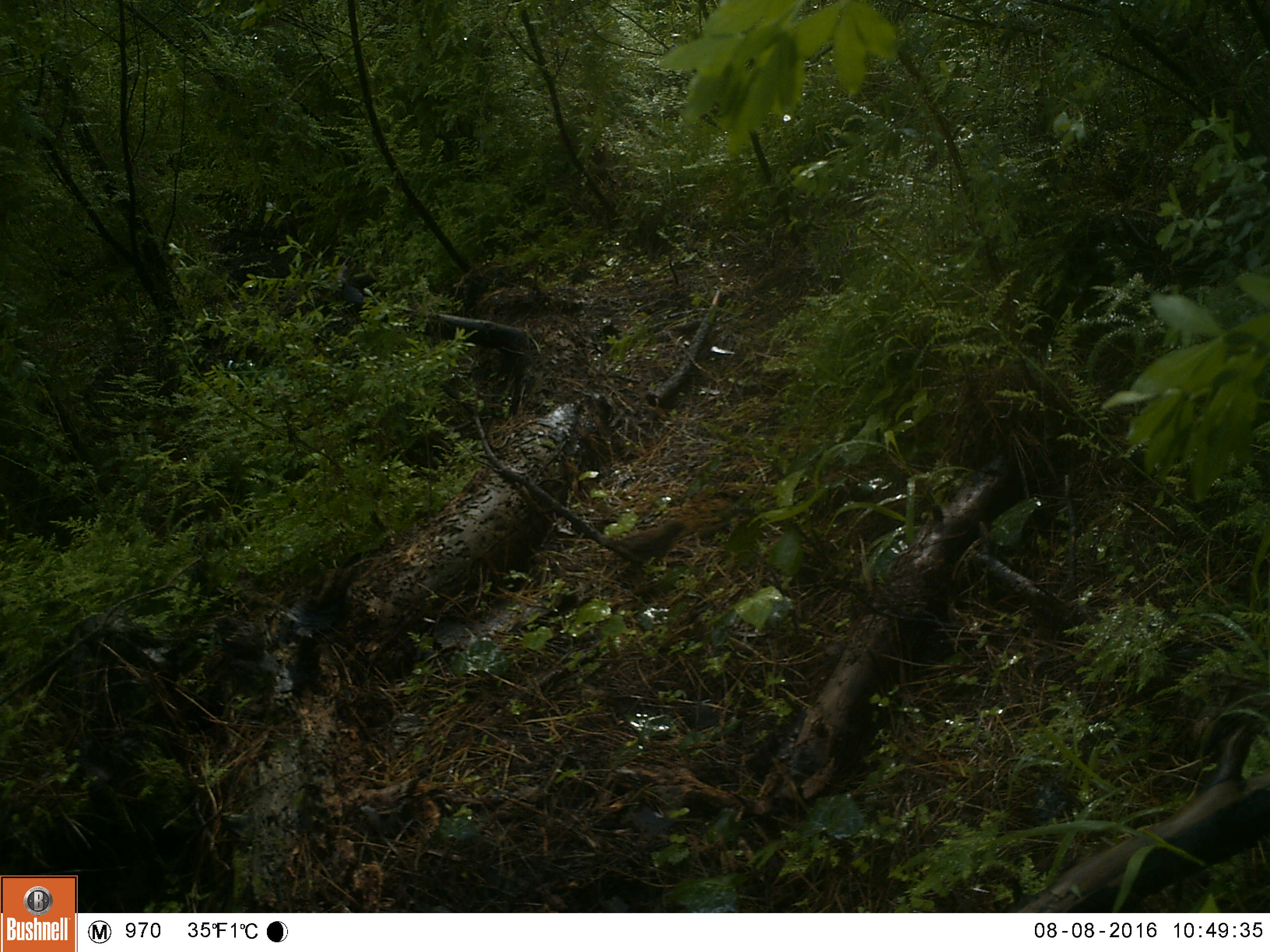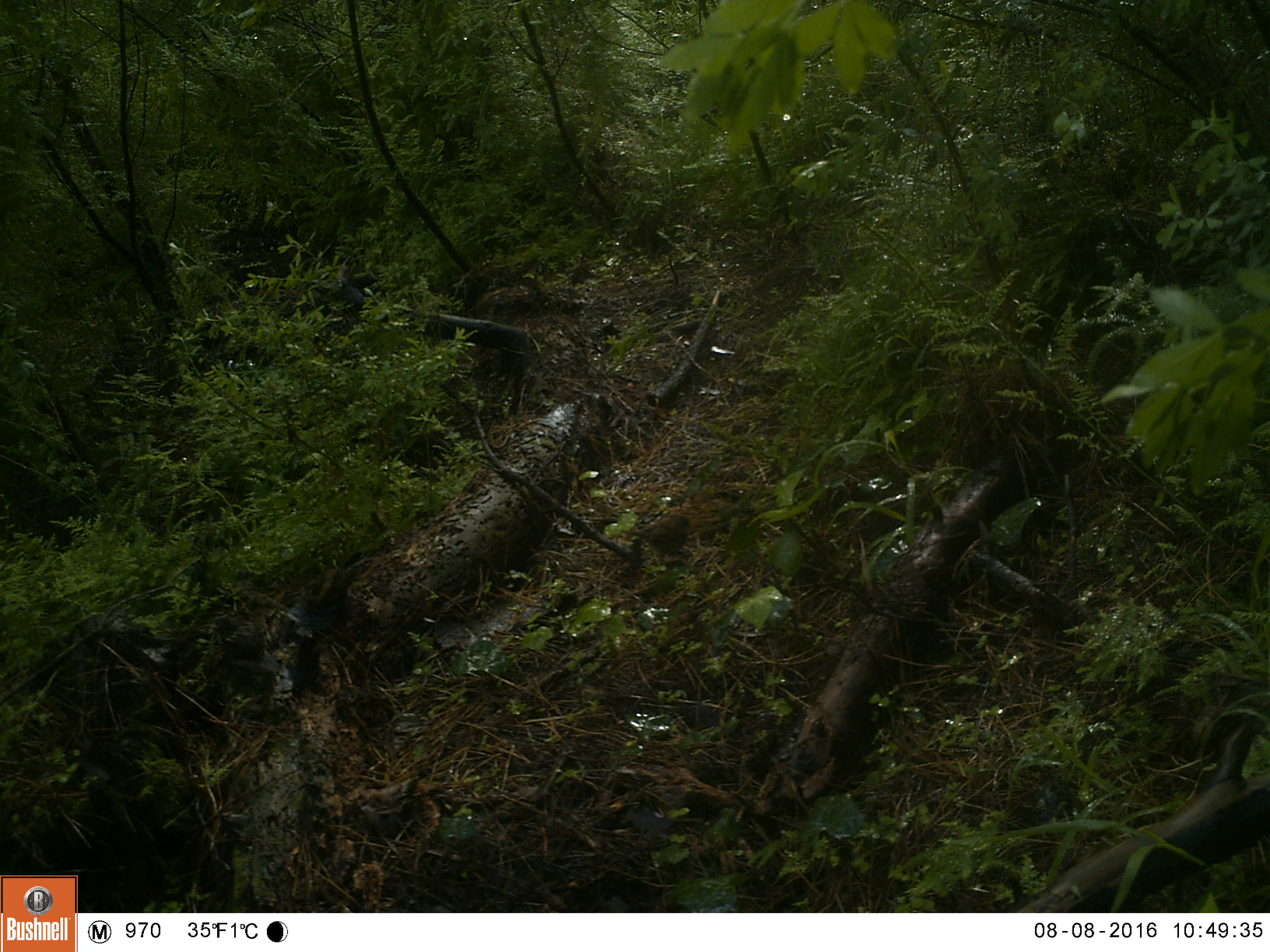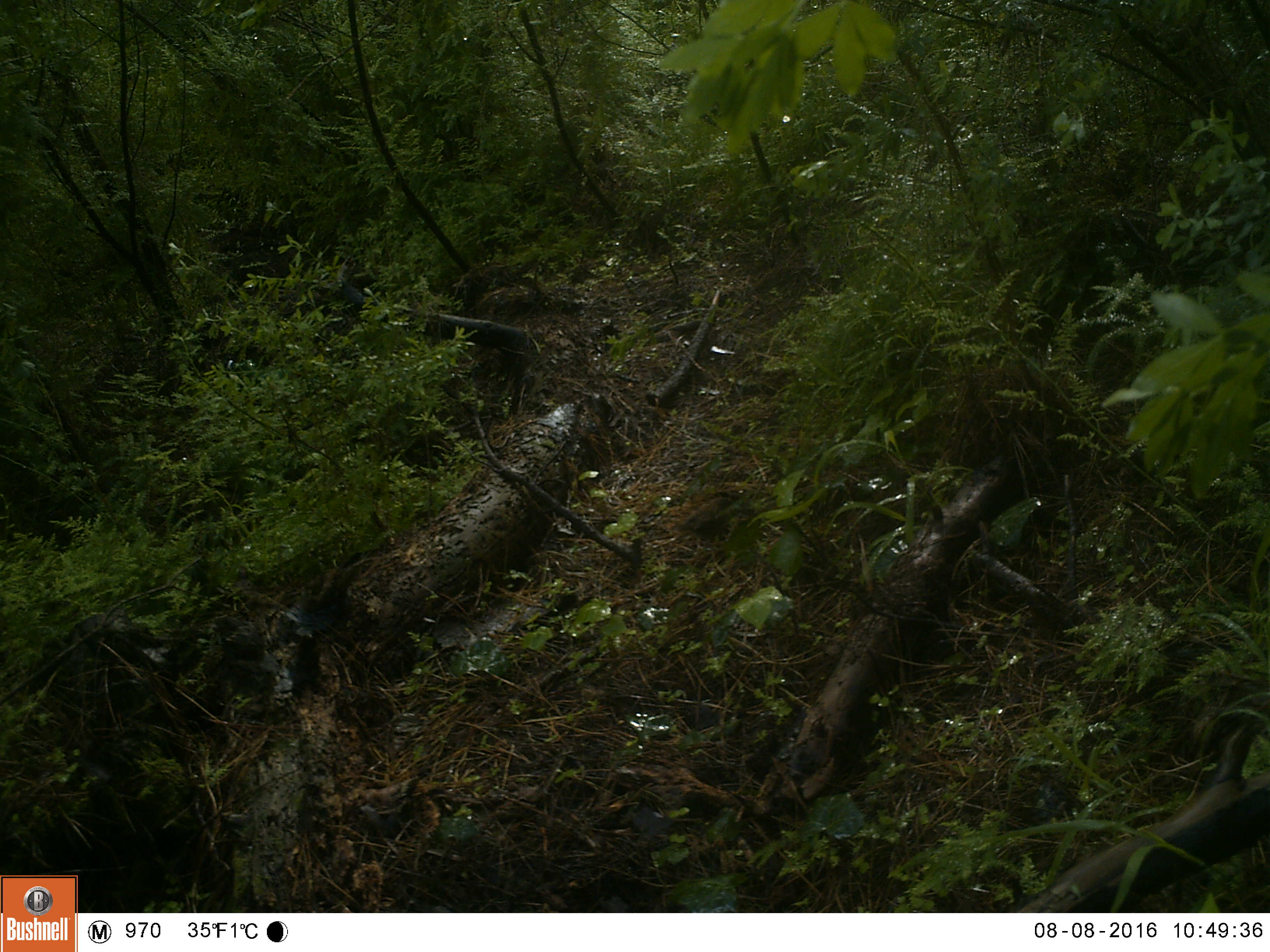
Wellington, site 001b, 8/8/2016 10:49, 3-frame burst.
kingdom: Animalia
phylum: Chordata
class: Aves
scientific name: Aves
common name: bird